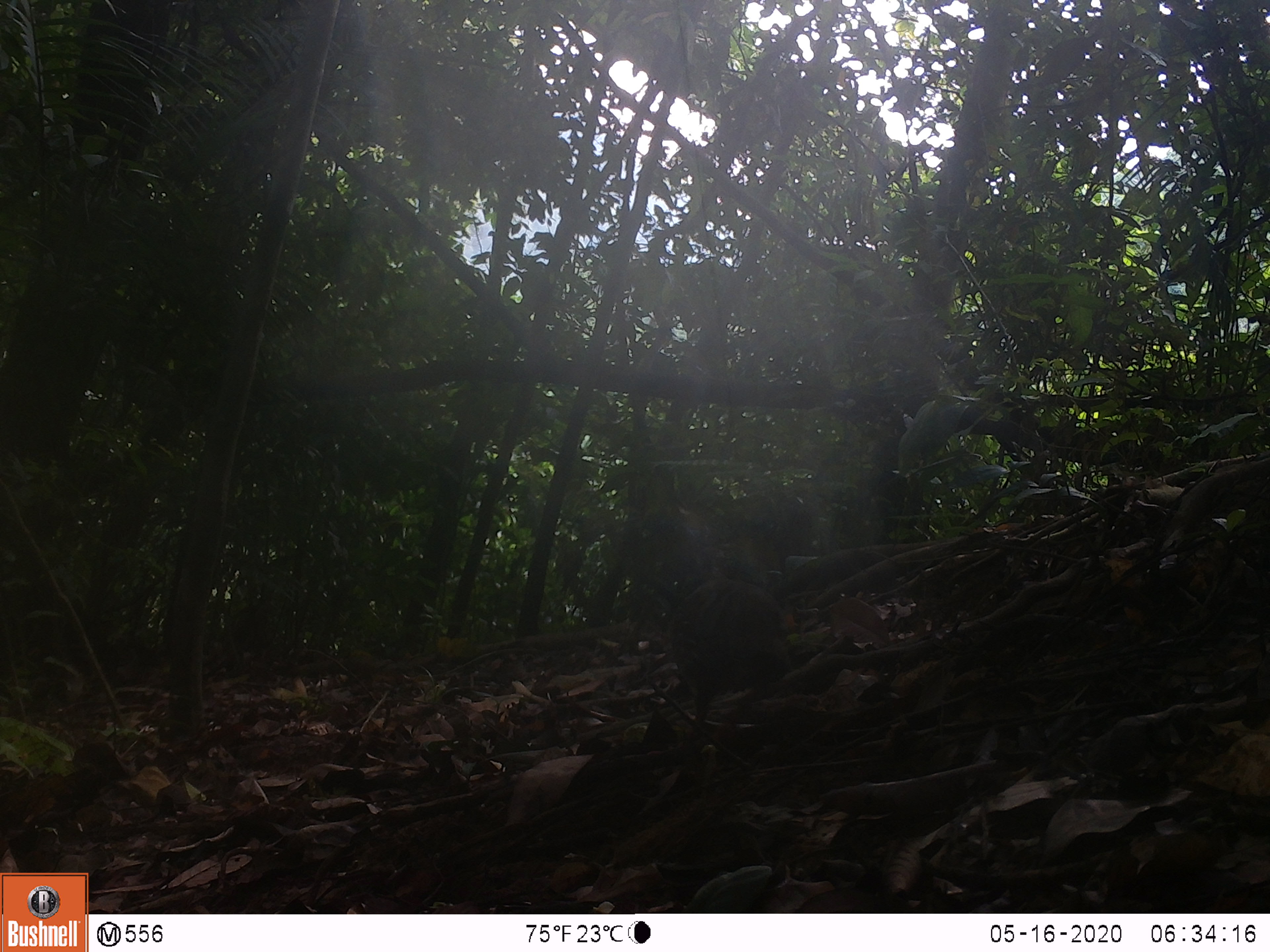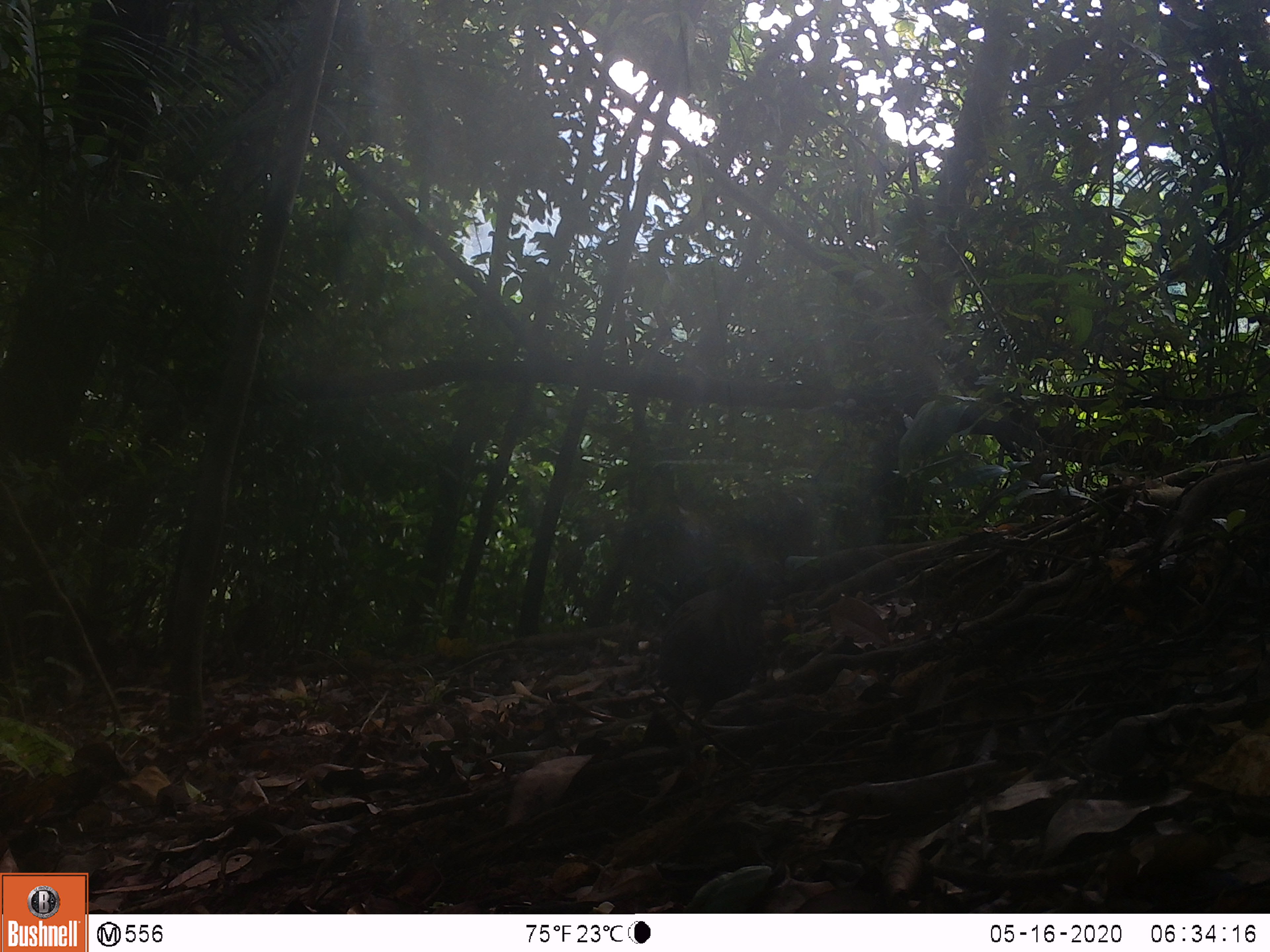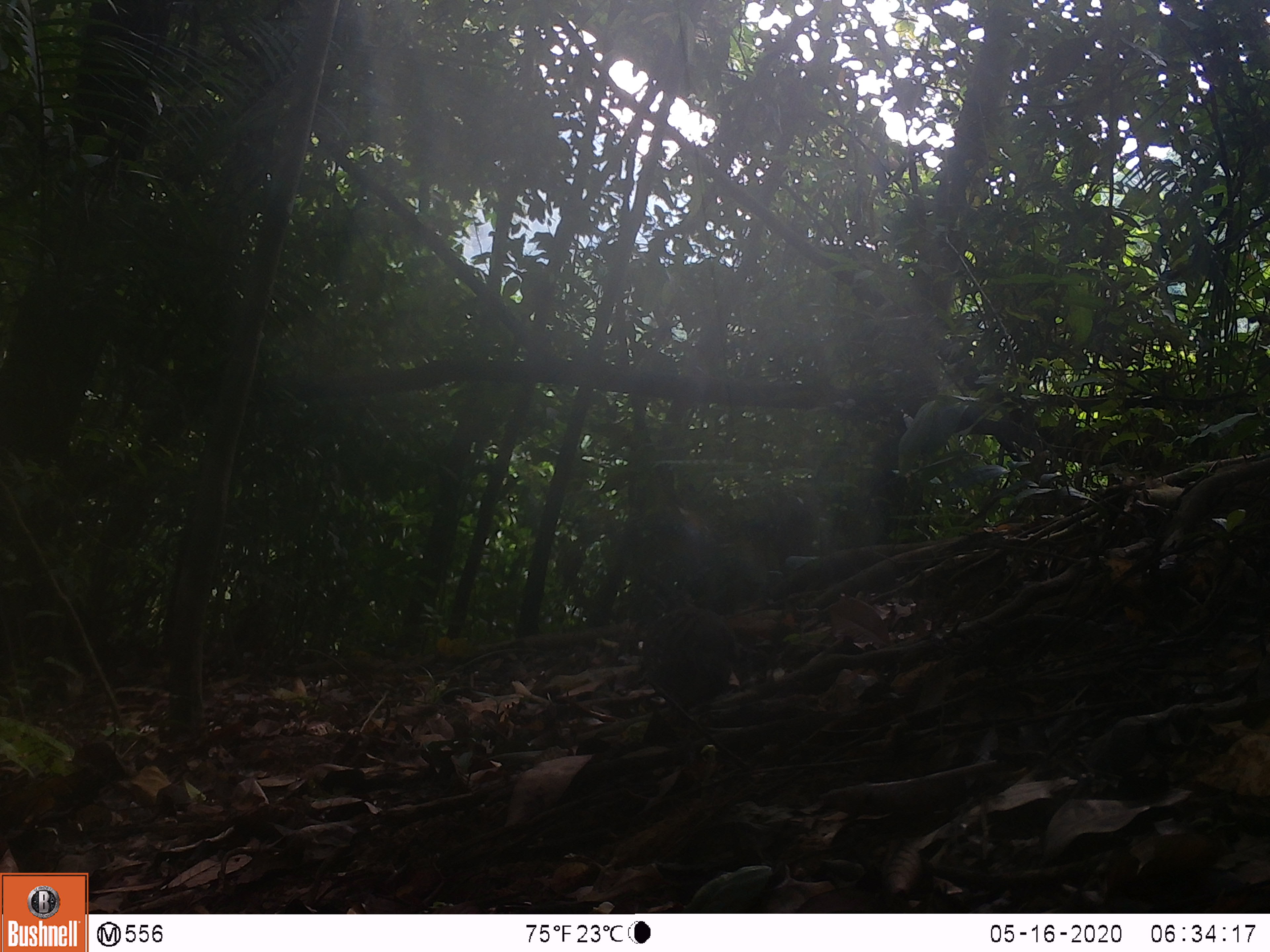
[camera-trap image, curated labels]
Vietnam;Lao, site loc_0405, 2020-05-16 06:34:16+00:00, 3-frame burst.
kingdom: Animalia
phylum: Chordata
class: Aves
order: Galliformes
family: Phasianidae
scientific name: Phasianidae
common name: partridge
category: unidentified partridge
Unidentified partridge (partridge) (Phasianidae). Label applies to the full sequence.